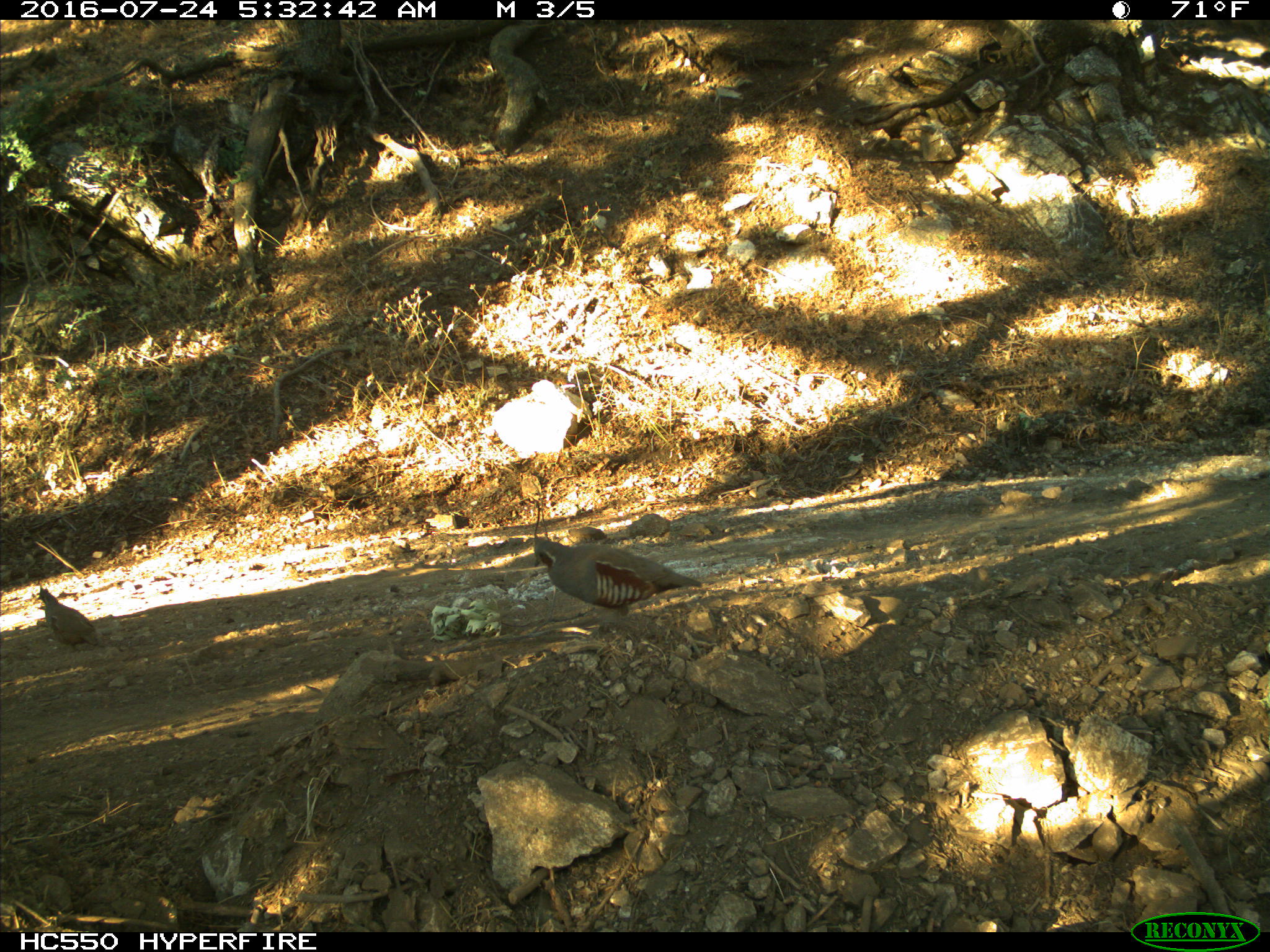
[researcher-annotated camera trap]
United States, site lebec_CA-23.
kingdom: Animalia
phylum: Chordata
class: Aves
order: Galliformes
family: Odontophoridae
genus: Callipepla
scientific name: Callipepla californica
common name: california quail